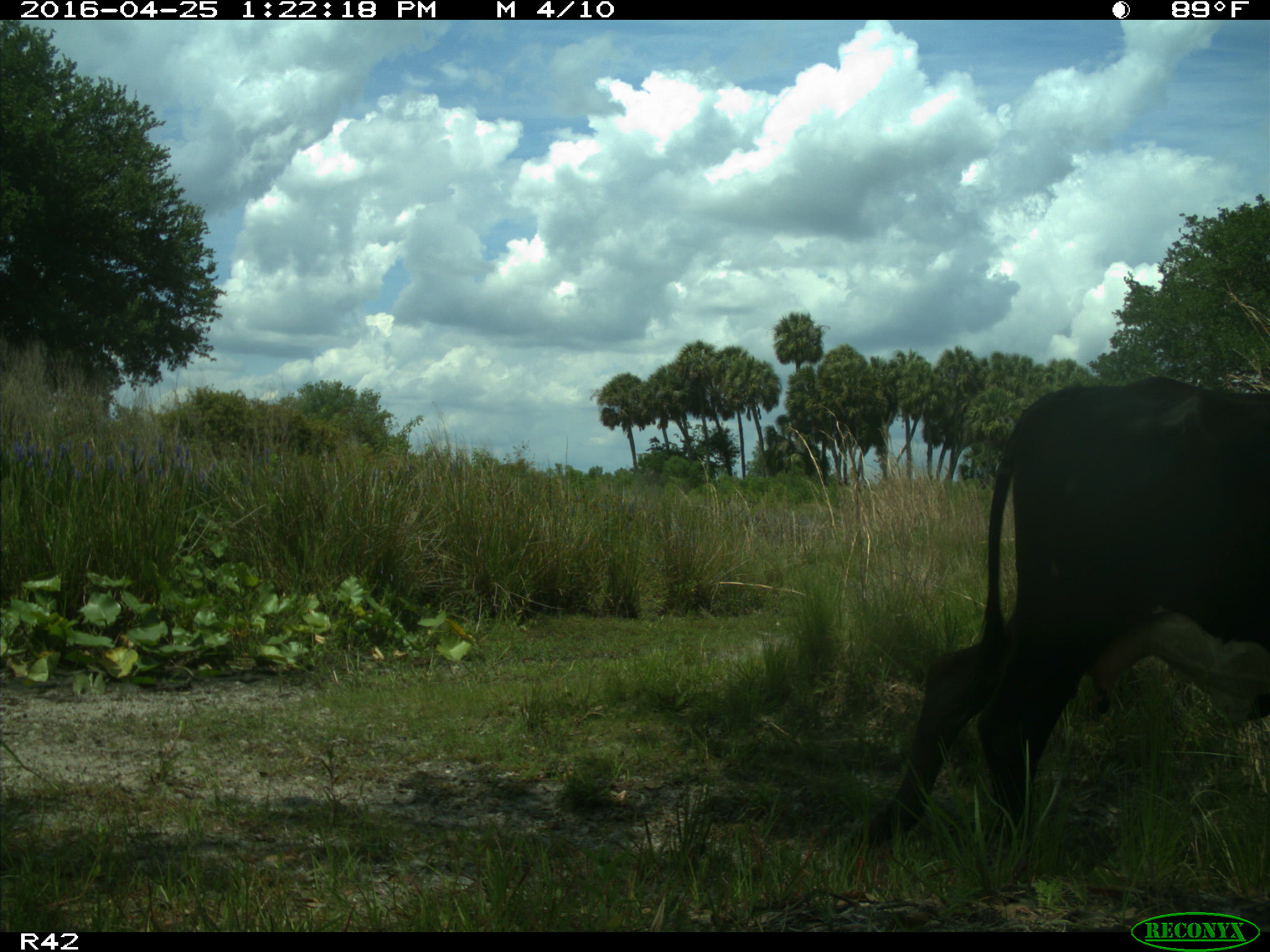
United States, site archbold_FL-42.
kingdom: Animalia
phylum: Chordata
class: Mammalia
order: Artiodactyla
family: Bovidae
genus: Bos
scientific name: Bos taurus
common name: domestic cow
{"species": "Bos taurus (domestic cow)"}